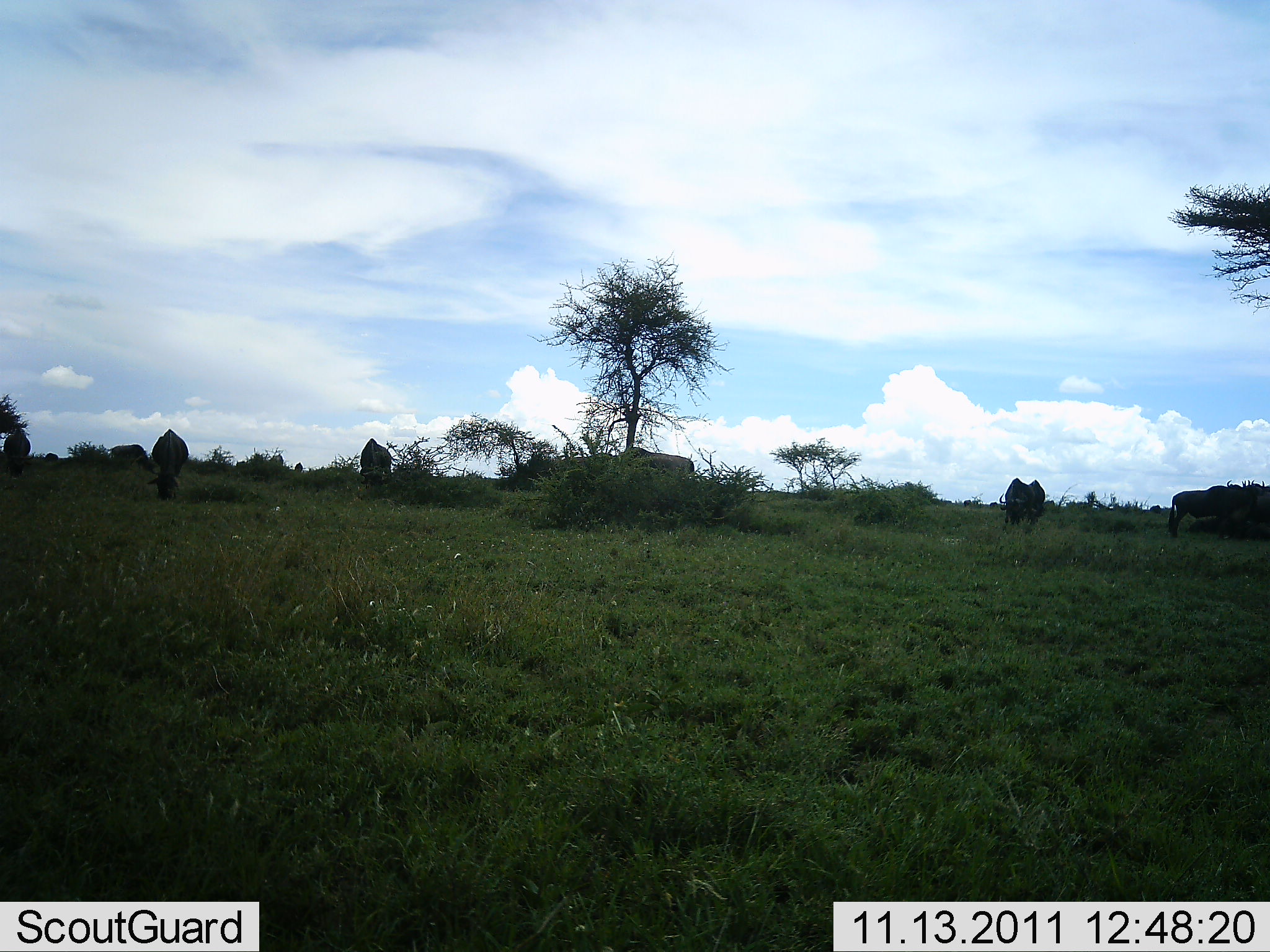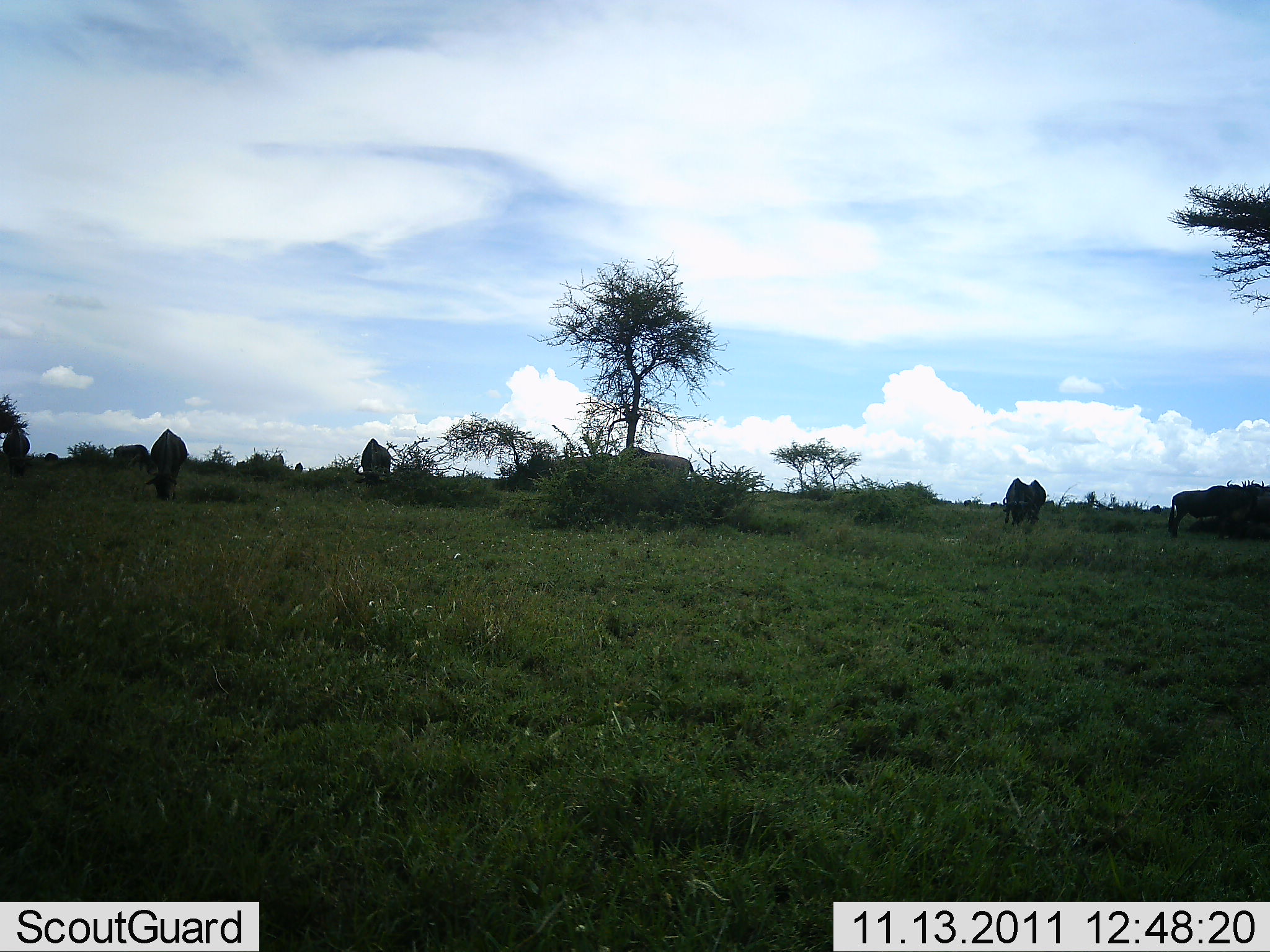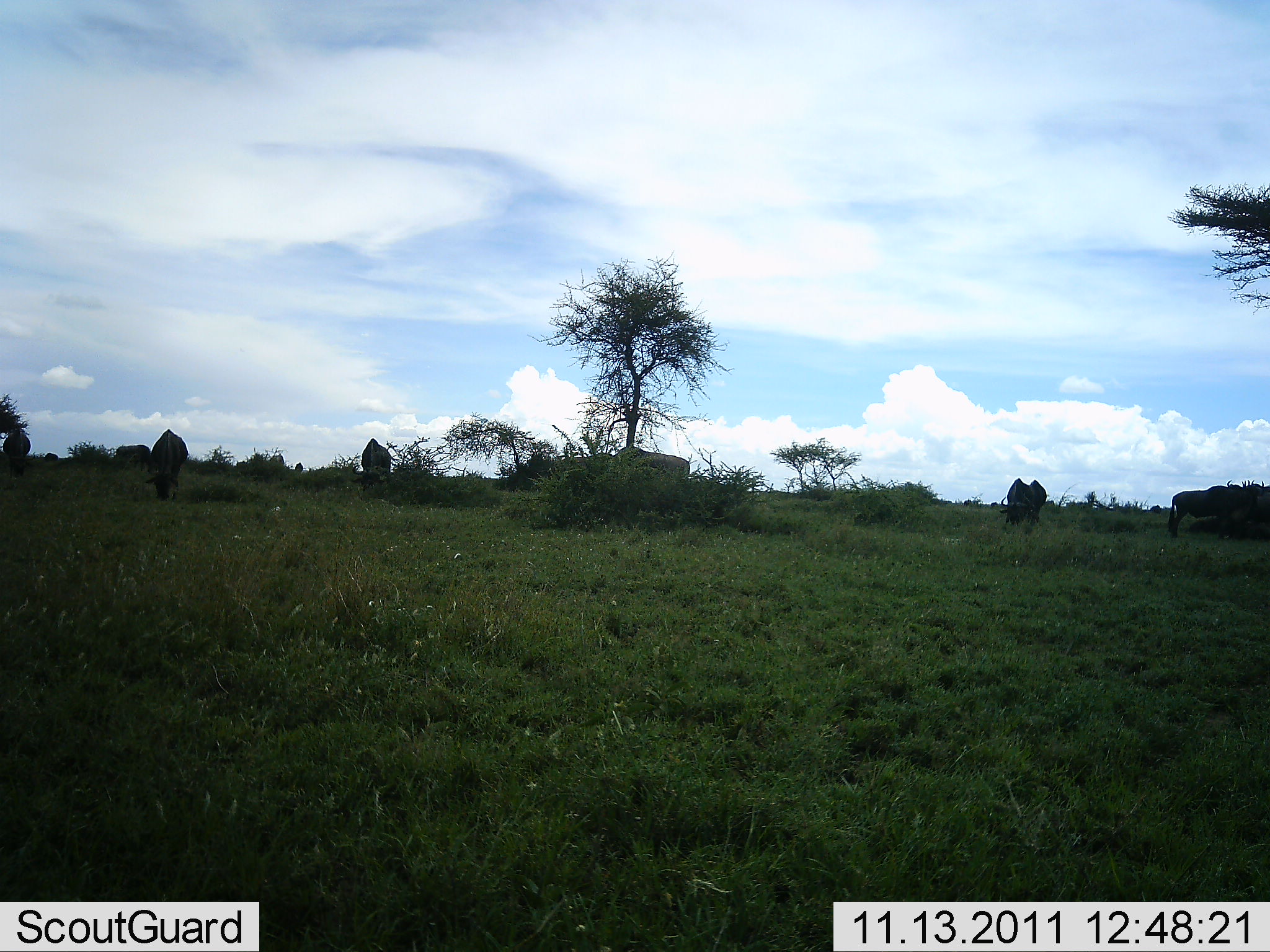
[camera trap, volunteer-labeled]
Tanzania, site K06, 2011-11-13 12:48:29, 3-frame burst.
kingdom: Animalia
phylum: Chordata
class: Mammalia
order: Artiodactyla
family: Bovidae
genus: Connochaetes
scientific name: Connochaetes taurinus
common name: blue wildebeest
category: wildebeest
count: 5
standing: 50%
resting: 0%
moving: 0%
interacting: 0%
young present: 0%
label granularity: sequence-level